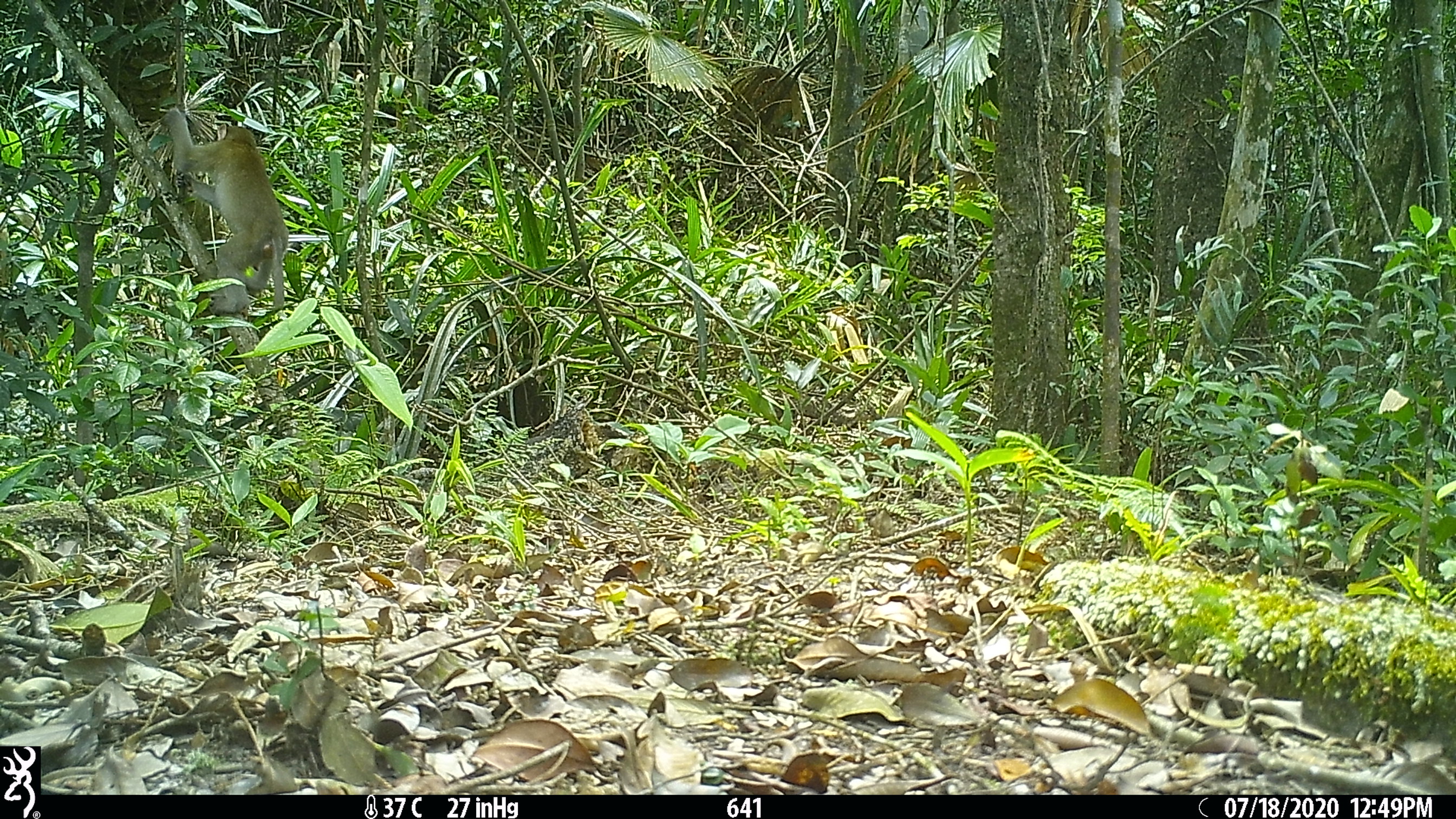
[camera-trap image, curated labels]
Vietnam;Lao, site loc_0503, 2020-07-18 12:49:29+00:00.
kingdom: Animalia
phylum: Chordata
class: Mammalia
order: Primates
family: Cercopithecidae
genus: Macaca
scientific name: Macaca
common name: macaques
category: assam or rhesus macaque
Assam or rhesus macaque (macaques) (Macaca). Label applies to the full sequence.